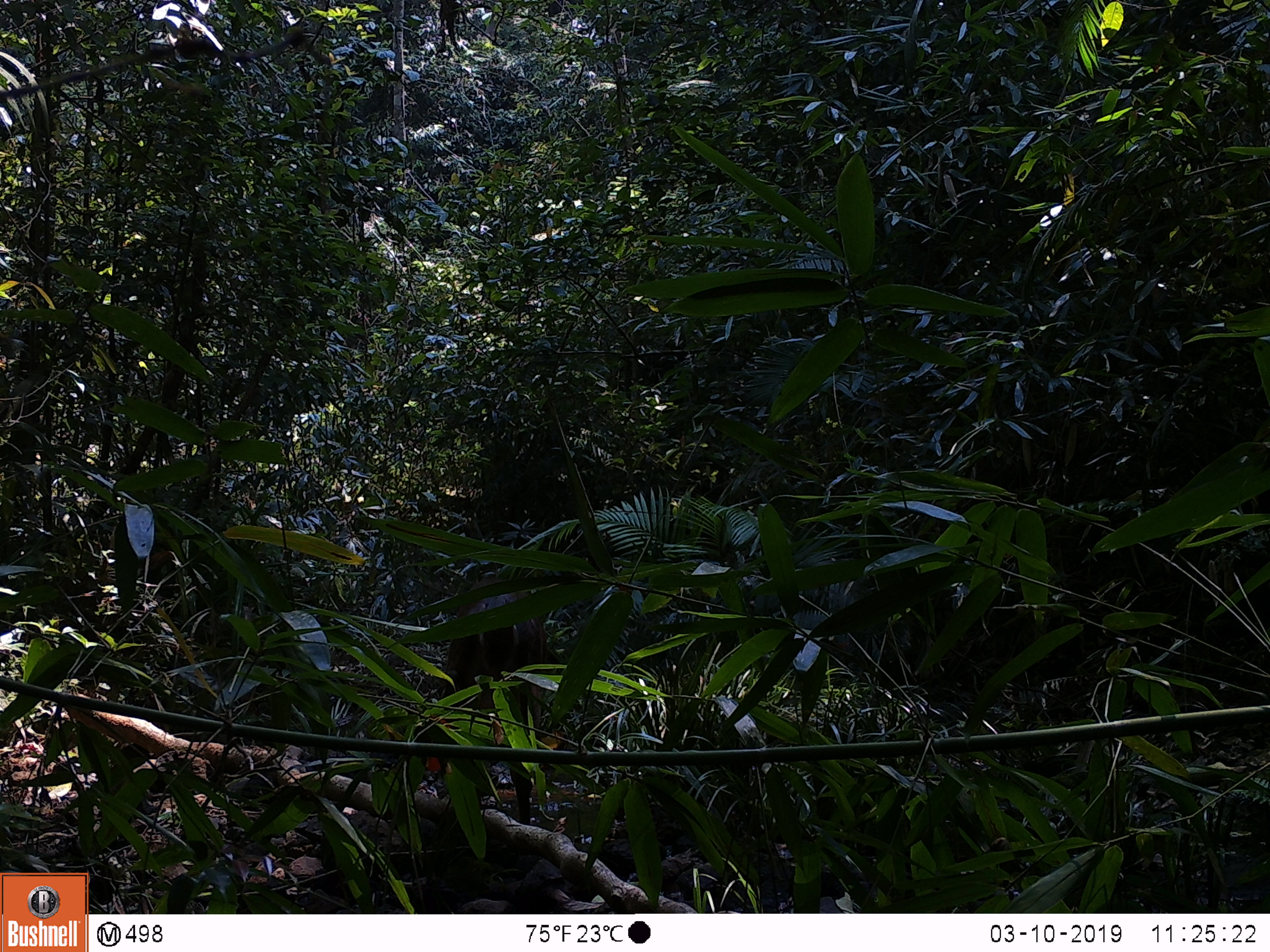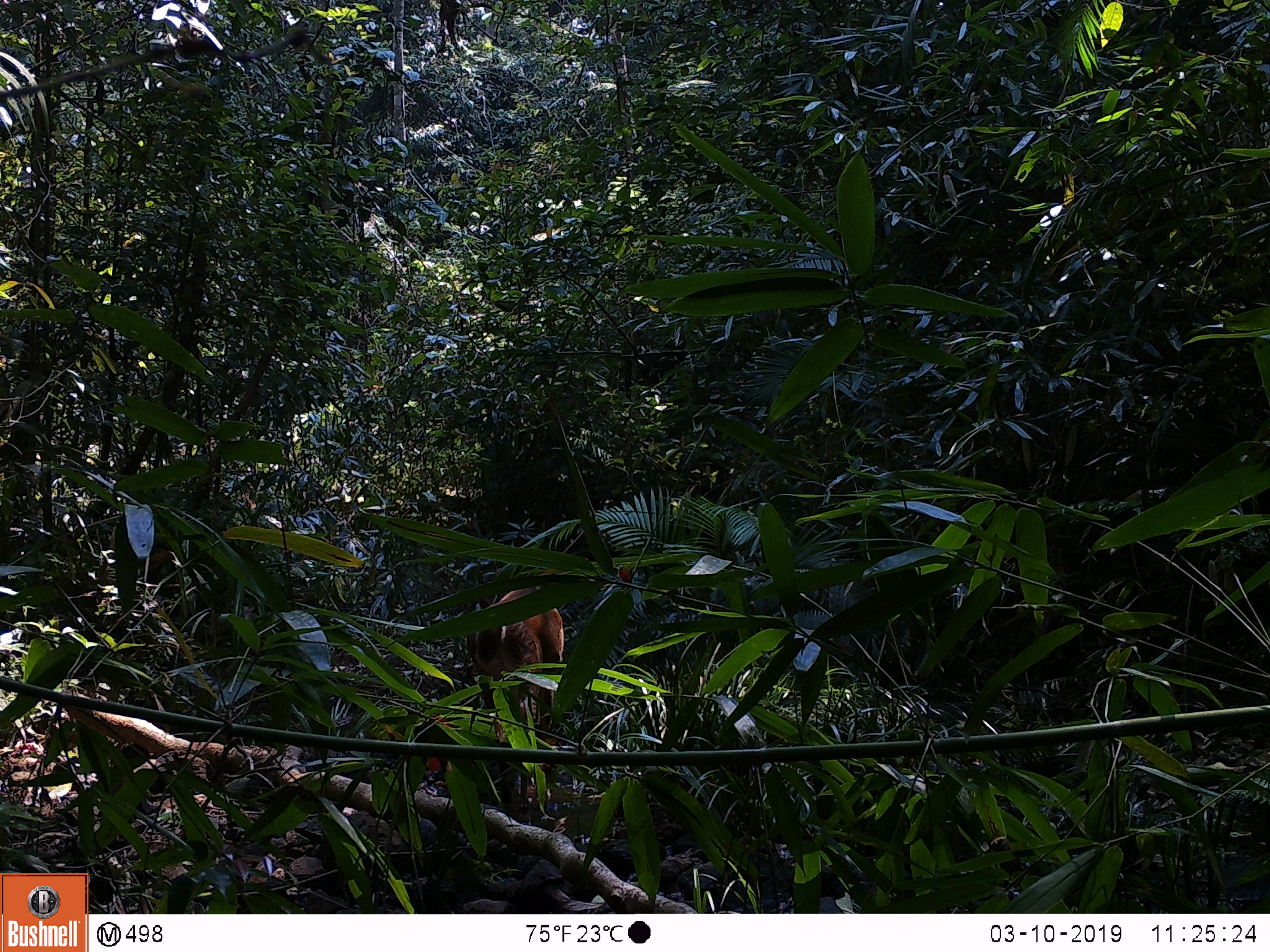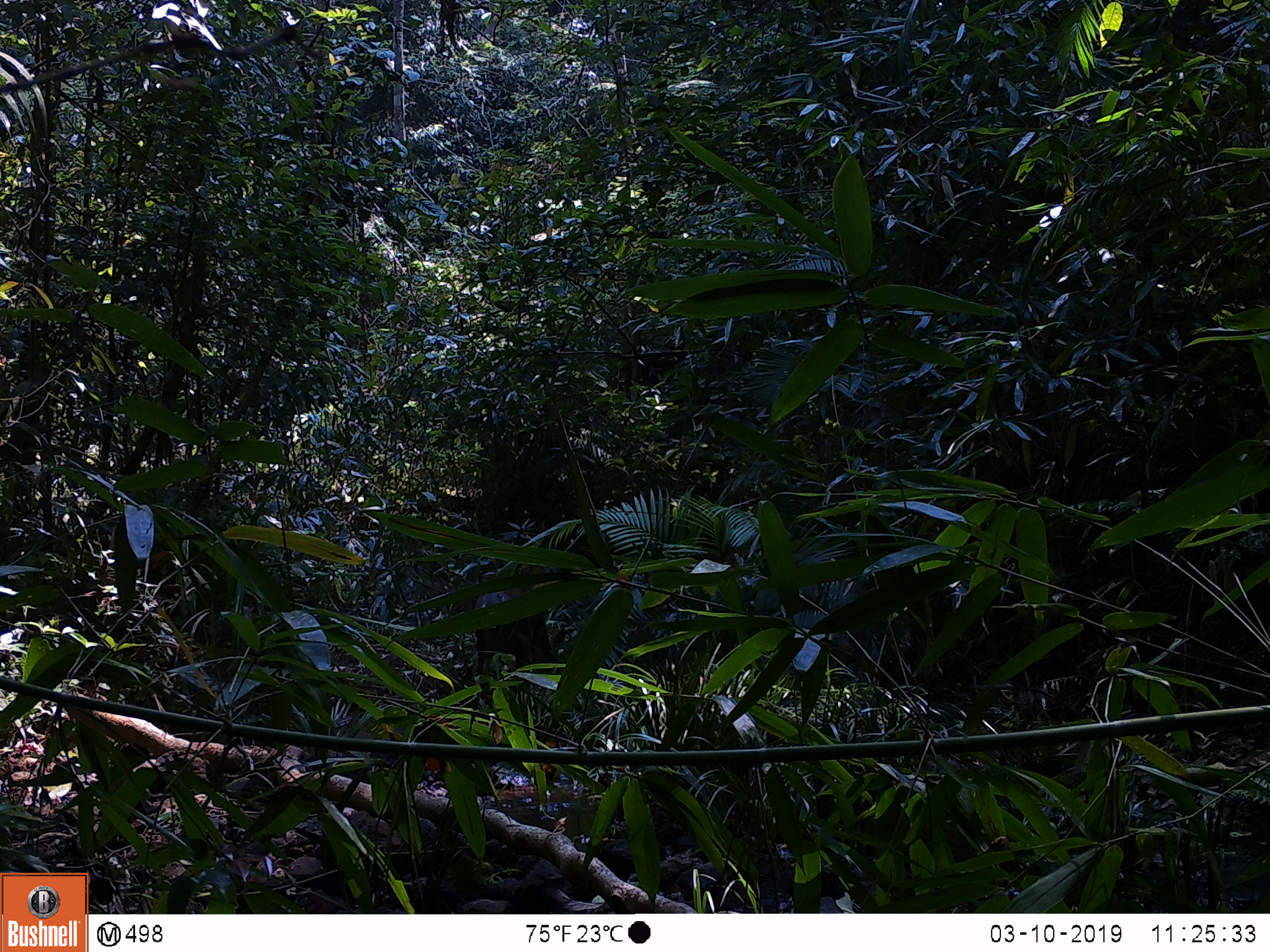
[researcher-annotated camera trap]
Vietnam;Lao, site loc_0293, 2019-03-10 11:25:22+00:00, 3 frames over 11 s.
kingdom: Animalia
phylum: Chordata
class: Mammalia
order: Artiodactyla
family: Cervidae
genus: Muntiacus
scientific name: Muntiacus rooseveltorum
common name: roosevelt's muntjac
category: roosevelts muntjac group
Roosevelts muntjac group (roosevelt's muntjac) (Muntiacus rooseveltorum). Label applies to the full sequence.